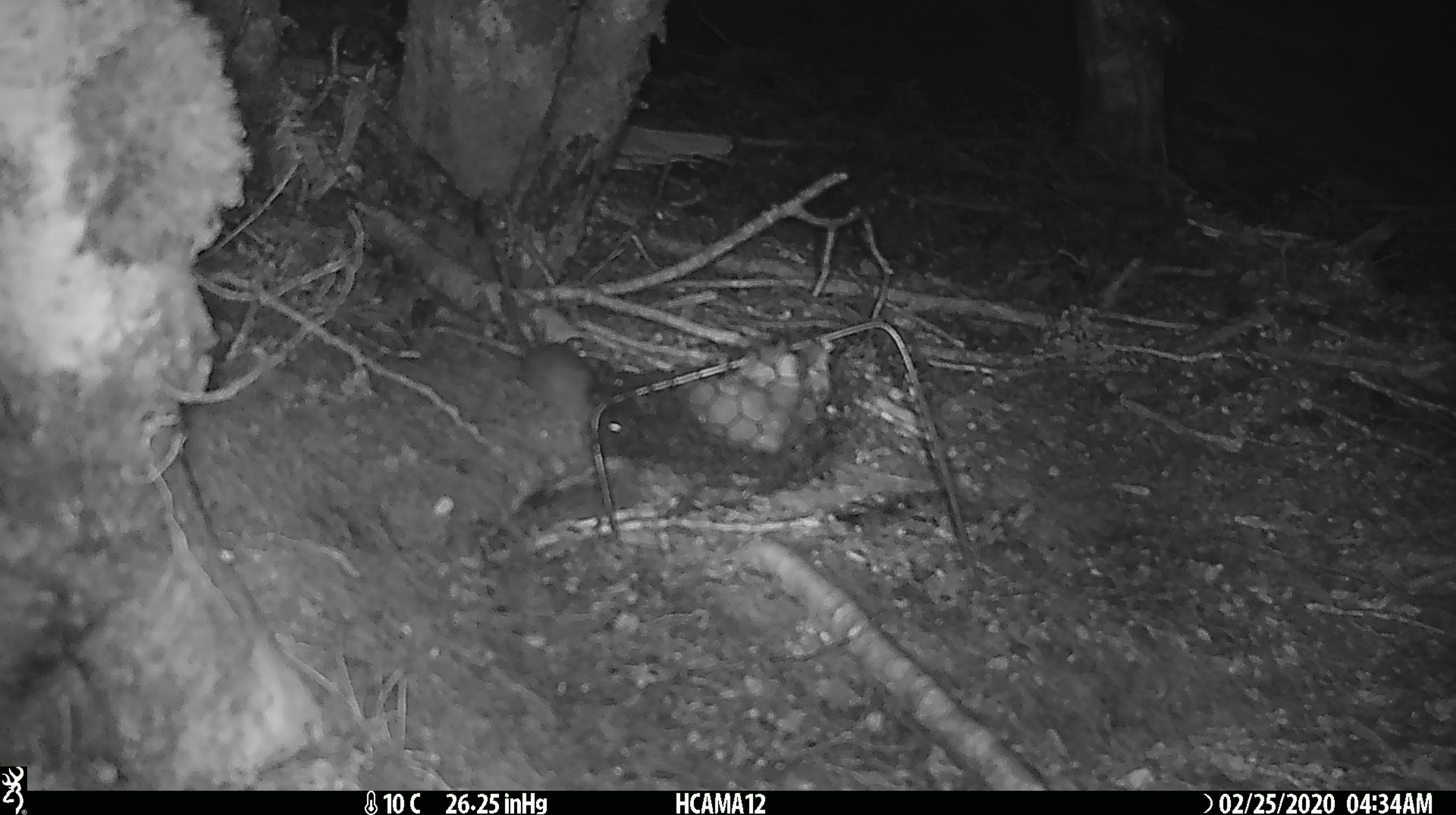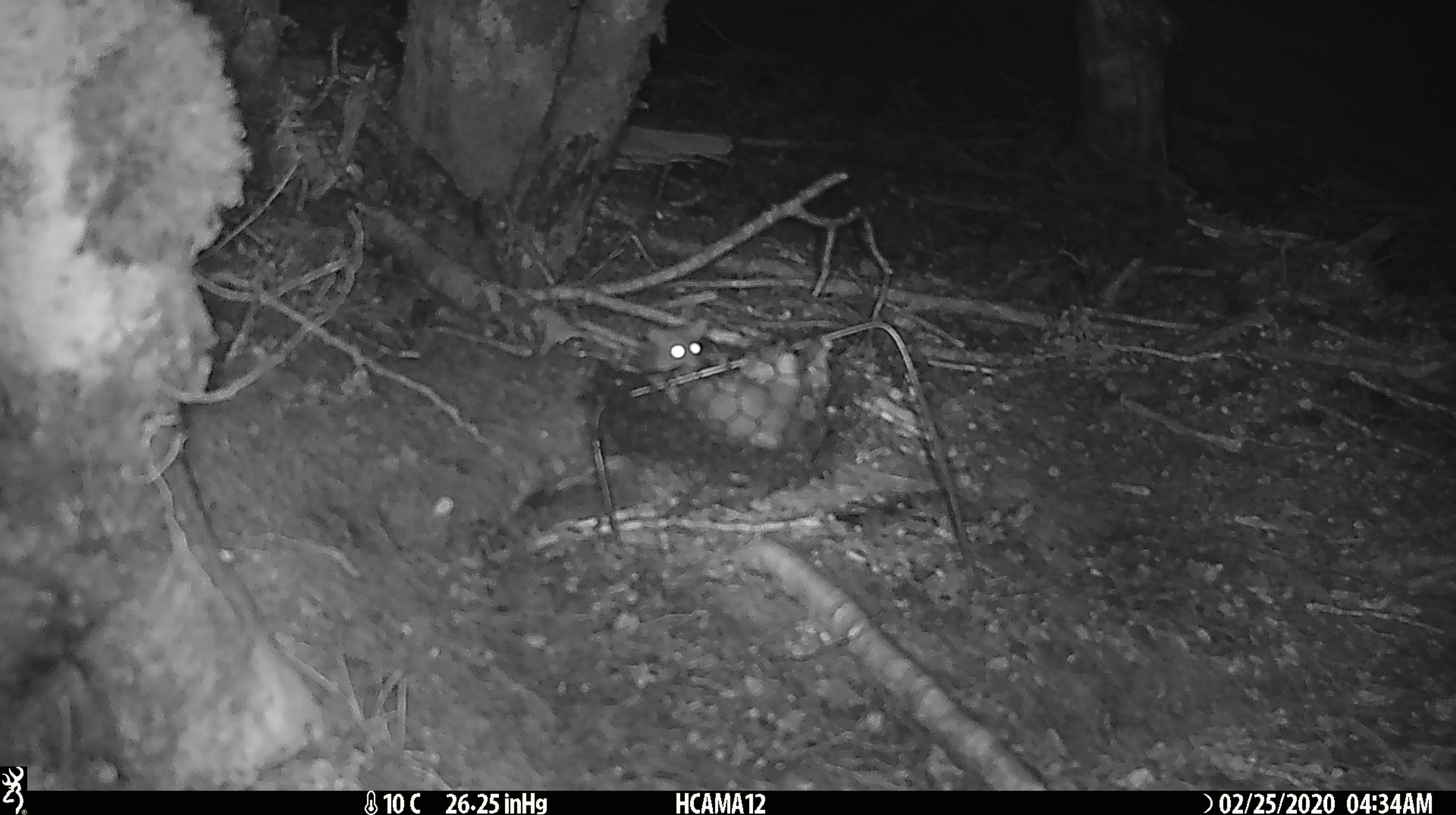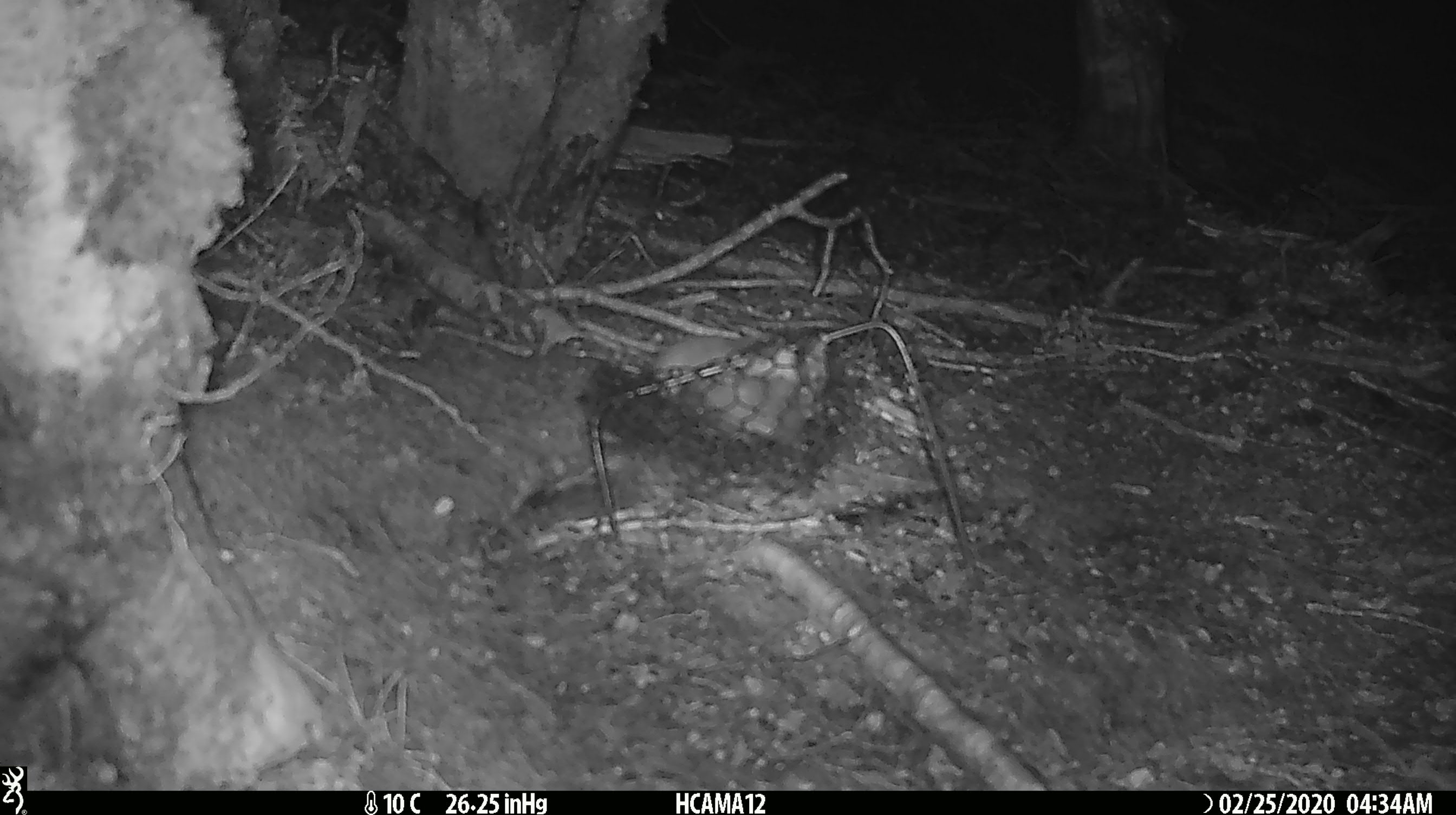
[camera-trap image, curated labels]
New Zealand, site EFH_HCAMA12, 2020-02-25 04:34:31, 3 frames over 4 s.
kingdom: Animalia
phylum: Chordata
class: Mammalia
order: Rodentia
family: Muridae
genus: Mus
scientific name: Mus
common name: mouse